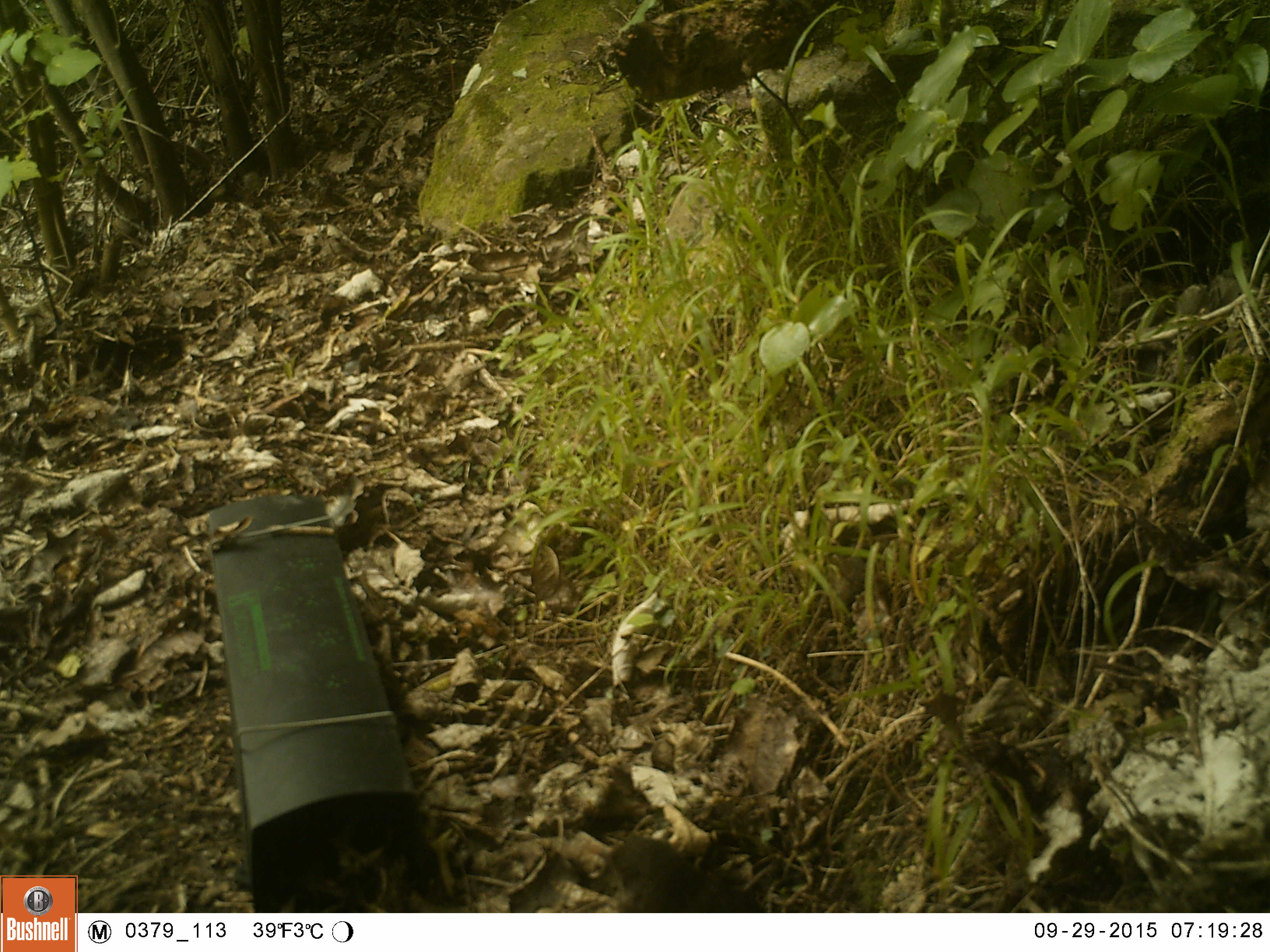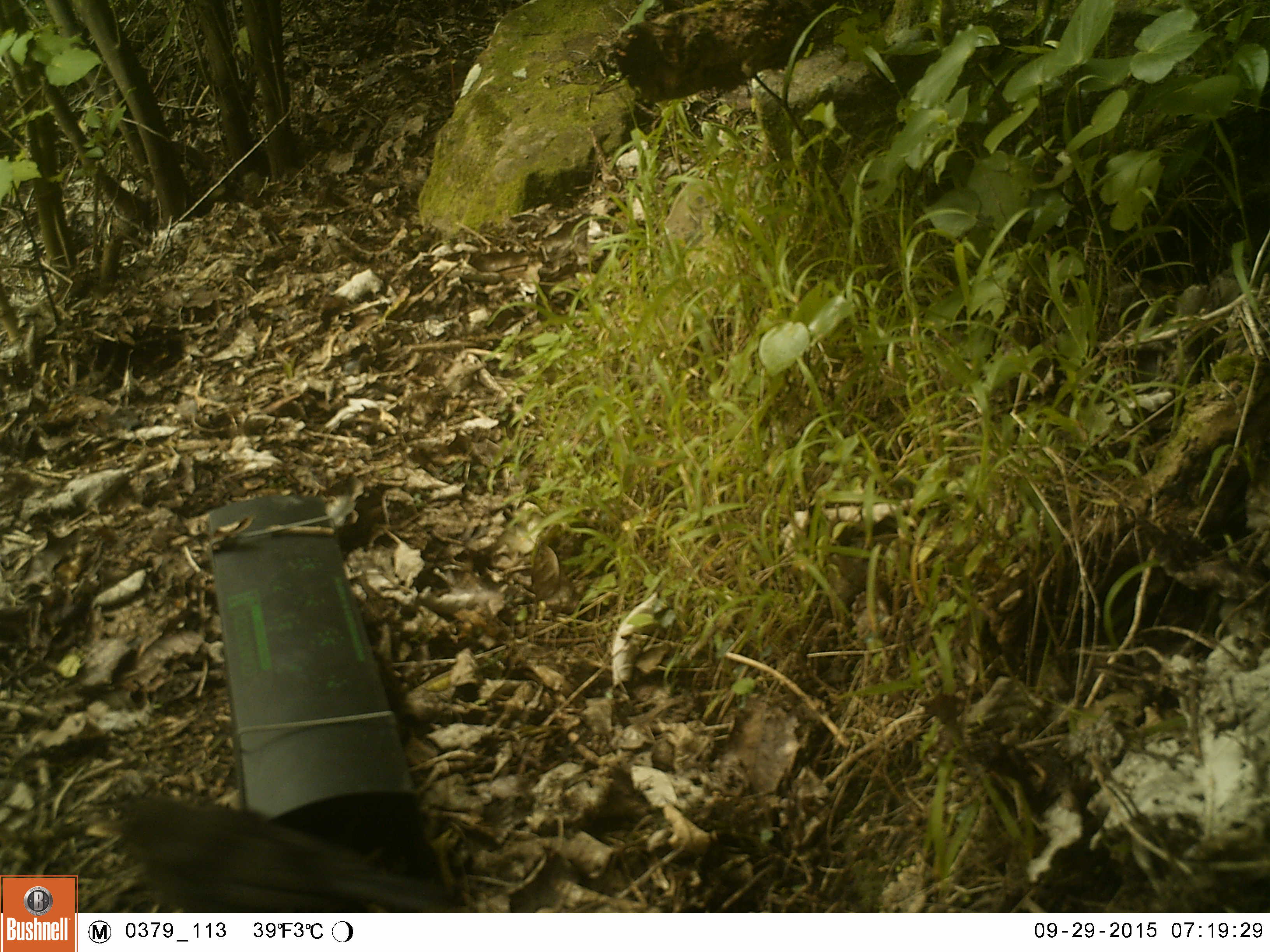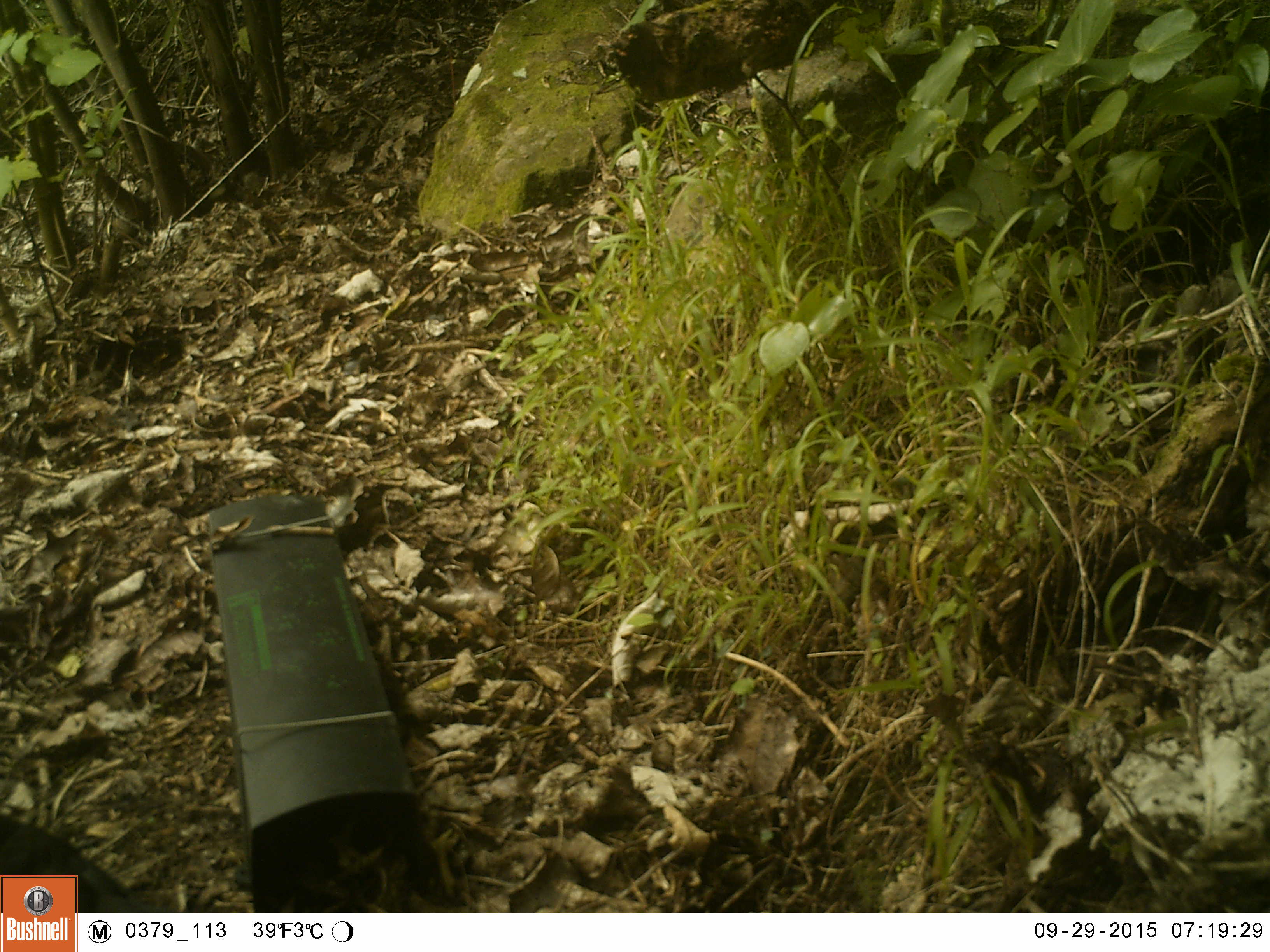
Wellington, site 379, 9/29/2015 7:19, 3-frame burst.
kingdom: Animalia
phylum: Chordata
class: Aves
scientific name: Aves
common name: bird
Bird (Aves).